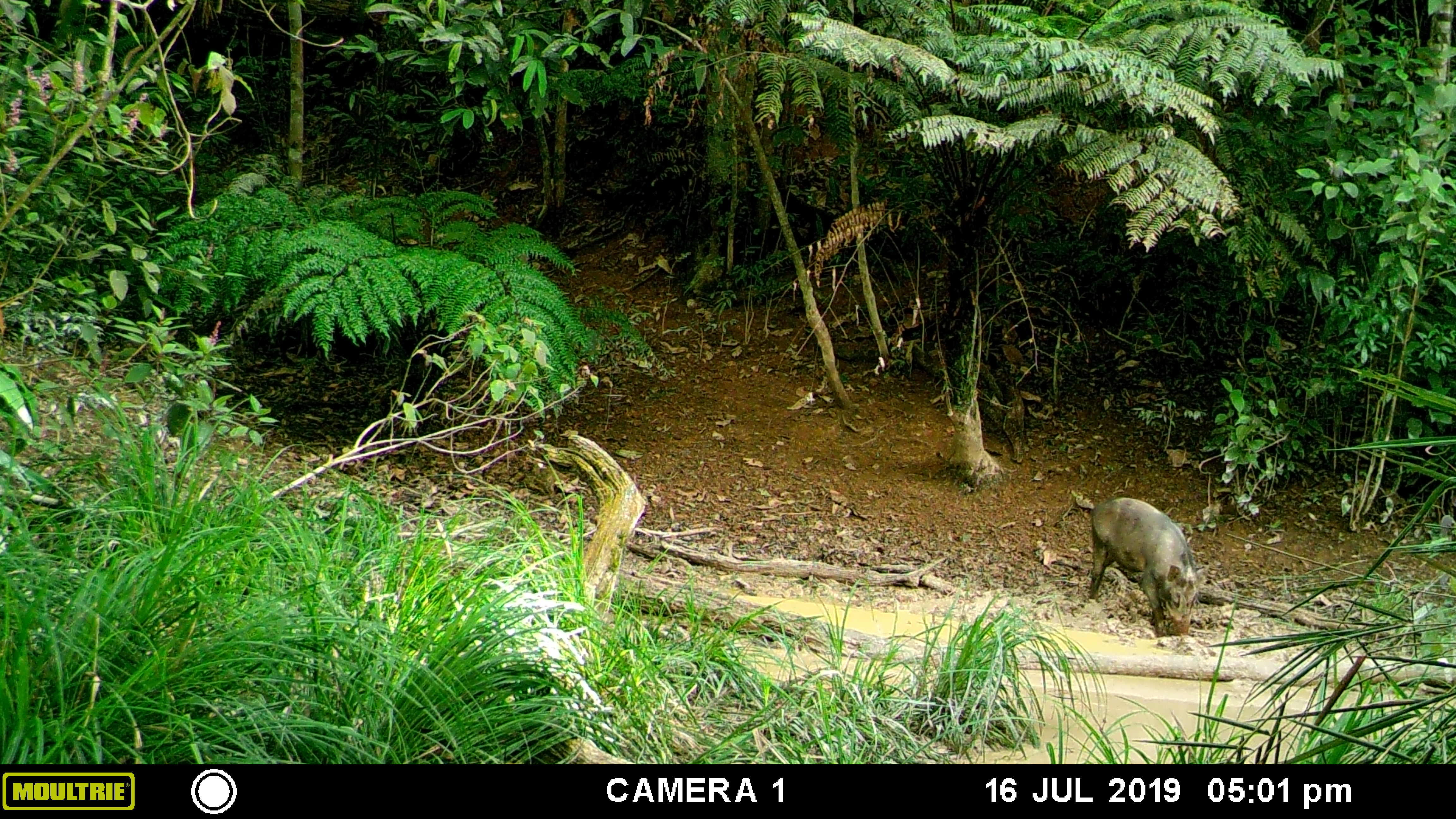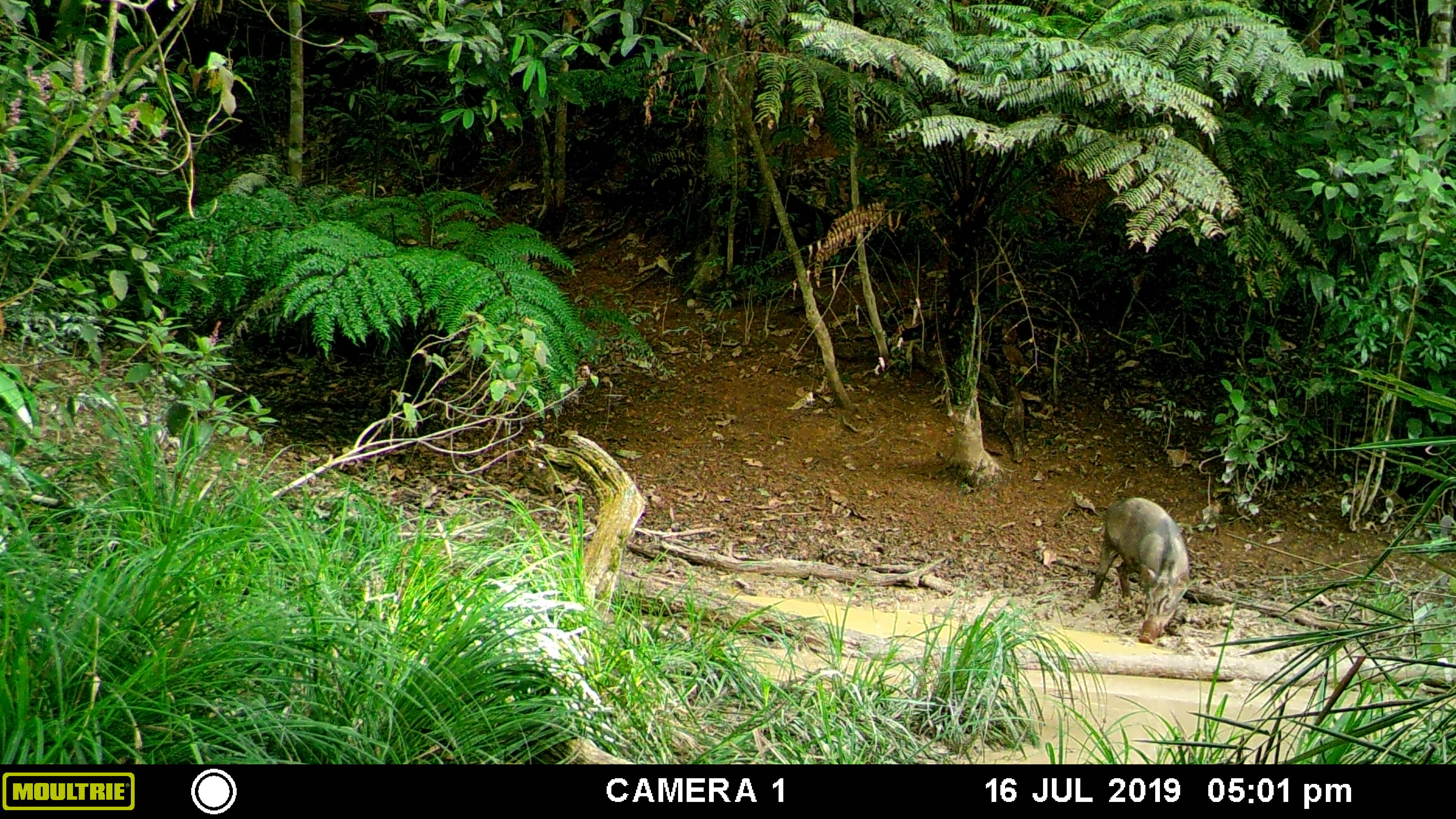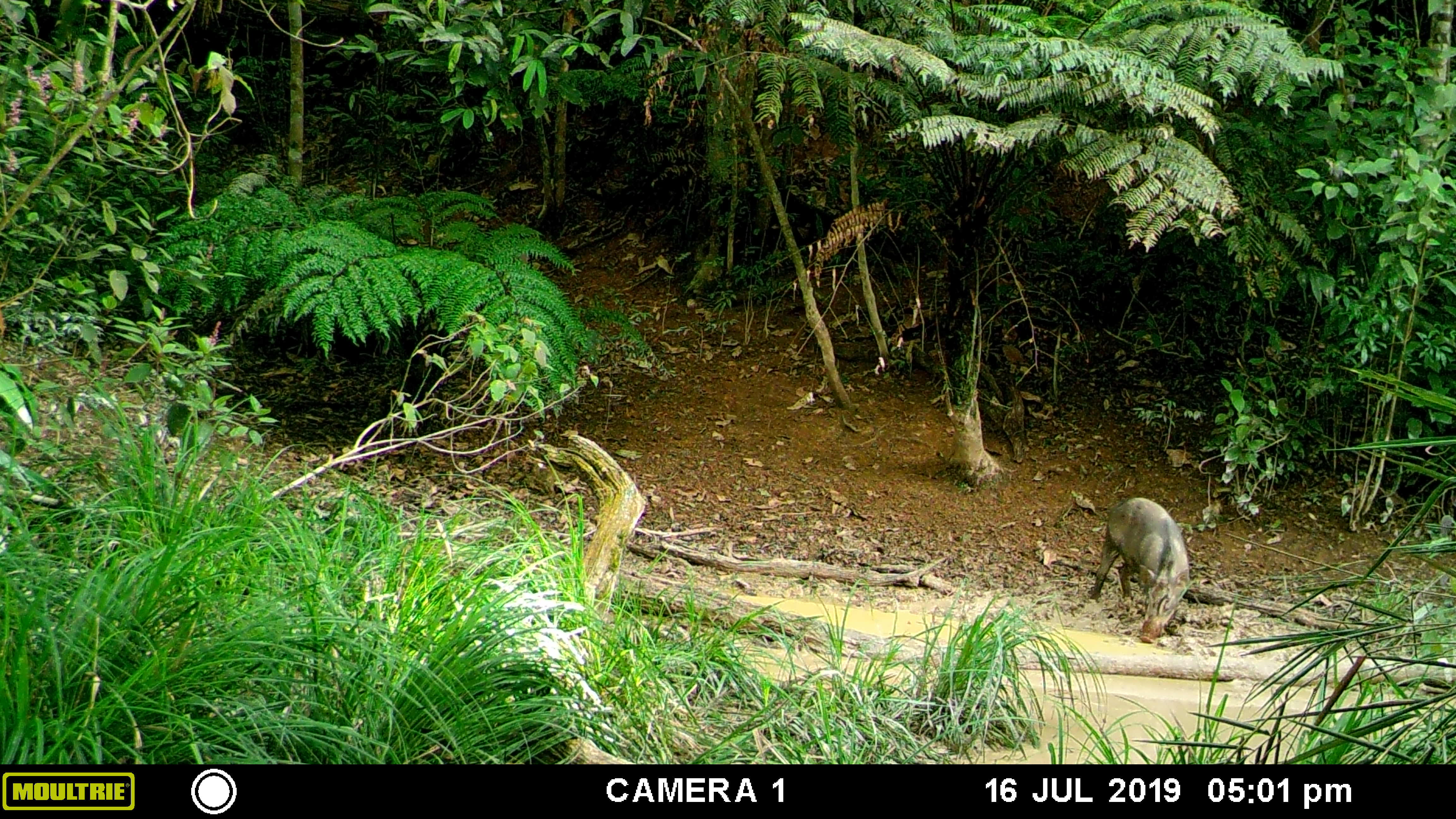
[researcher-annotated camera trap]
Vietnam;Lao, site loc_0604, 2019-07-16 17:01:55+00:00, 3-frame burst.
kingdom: Animalia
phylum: Chordata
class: Mammalia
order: Artiodactyla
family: Suidae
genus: Sus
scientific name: Sus scrofa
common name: eurasian wild pig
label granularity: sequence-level